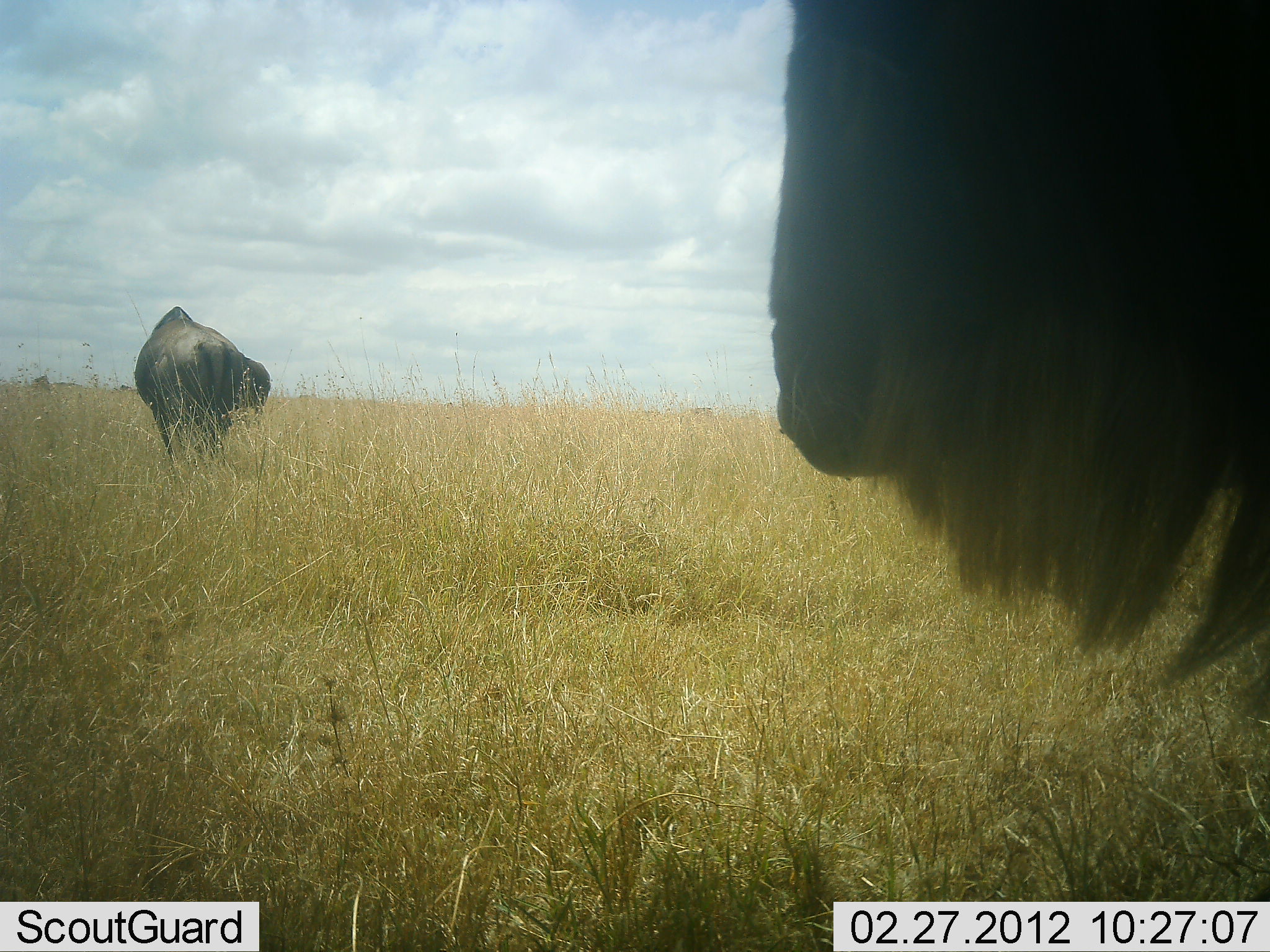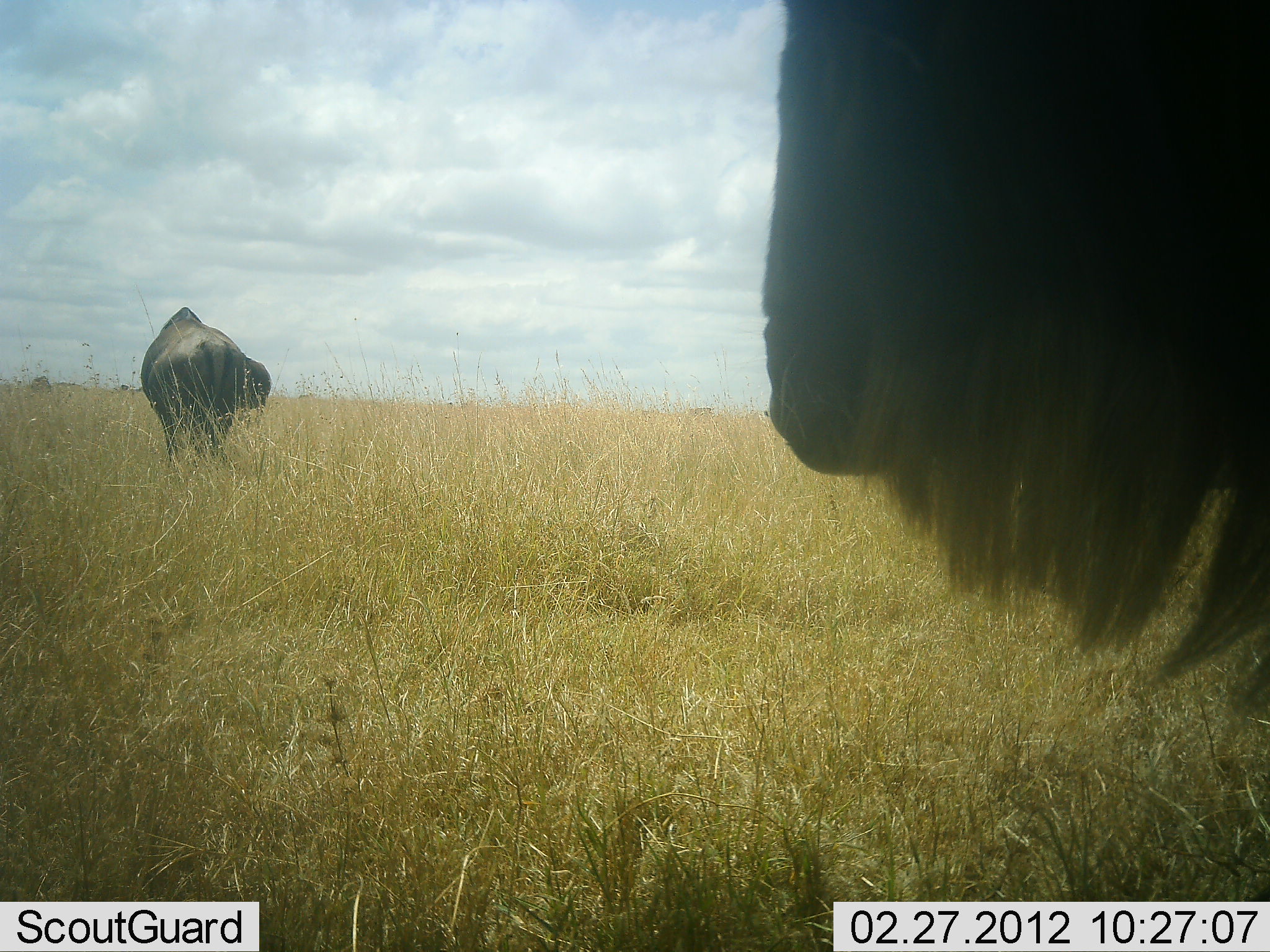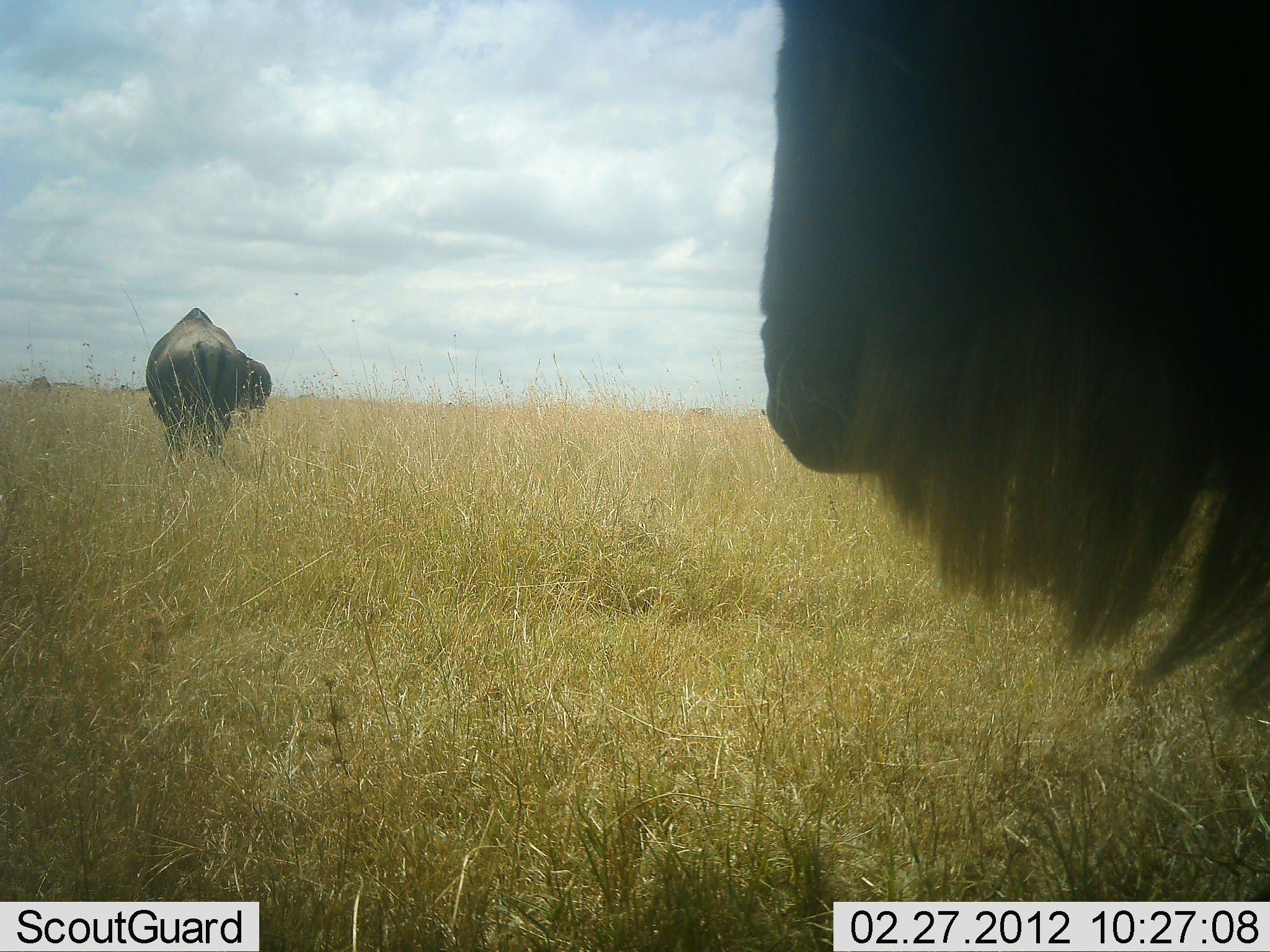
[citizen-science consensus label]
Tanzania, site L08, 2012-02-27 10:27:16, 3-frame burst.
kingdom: Animalia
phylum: Chordata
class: Mammalia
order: Artiodactyla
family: Bovidae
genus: Connochaetes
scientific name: Connochaetes taurinus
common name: blue wildebeest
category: wildebeest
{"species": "wildebeest (blue wildebeest) (Connochaetes taurinus)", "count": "3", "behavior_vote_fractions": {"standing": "88%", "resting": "0%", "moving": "4%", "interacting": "0%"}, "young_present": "0%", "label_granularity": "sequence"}